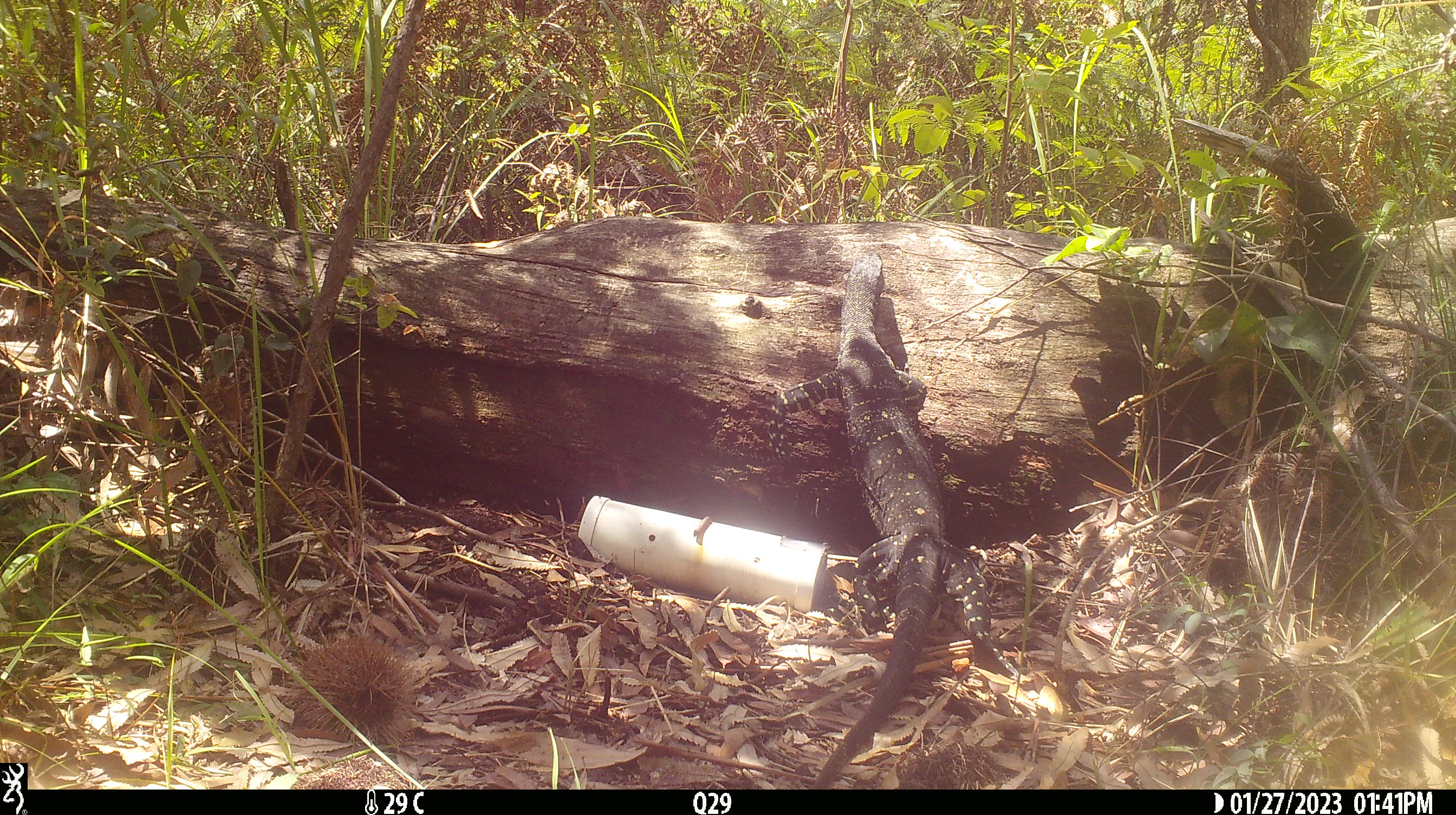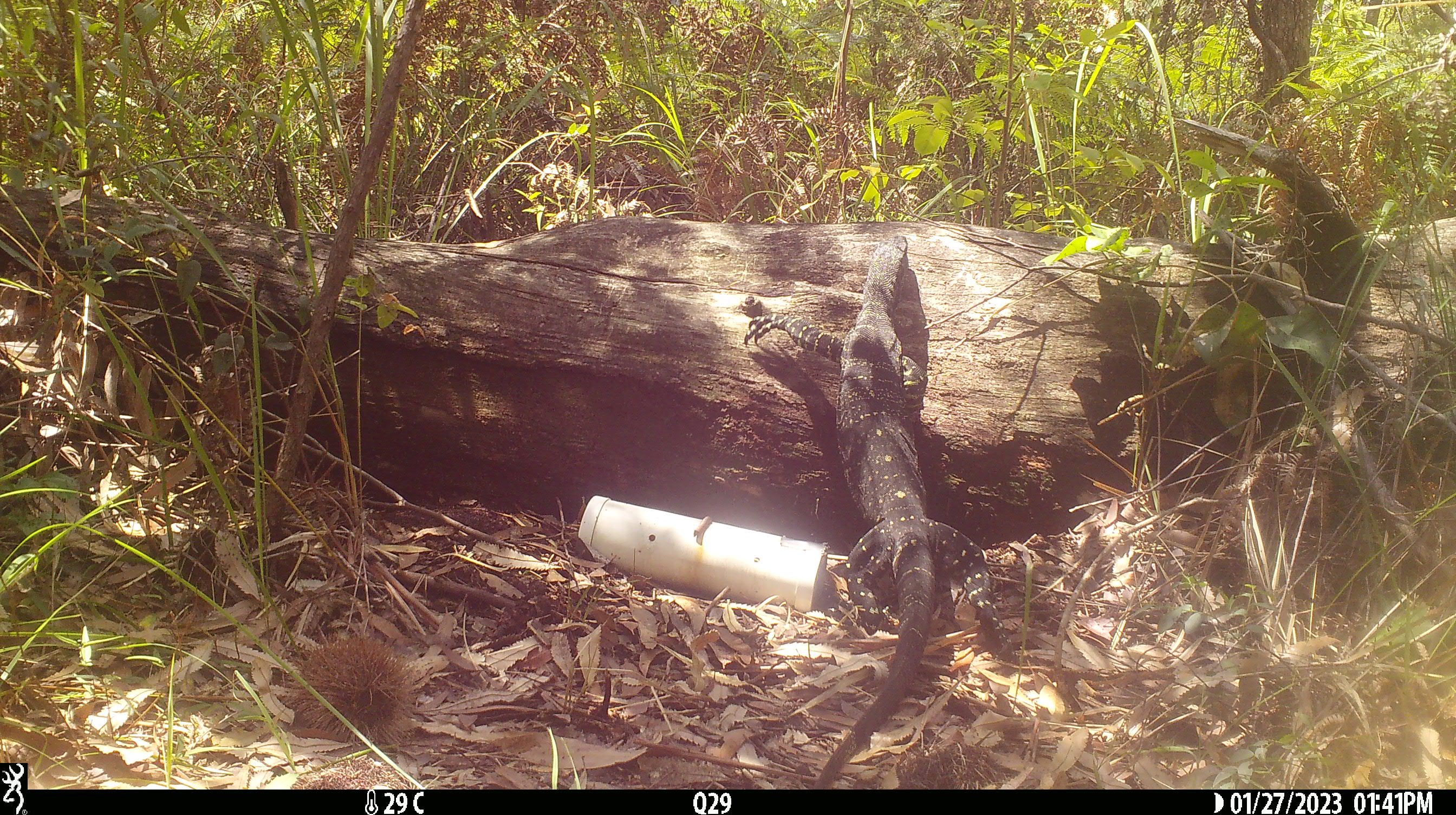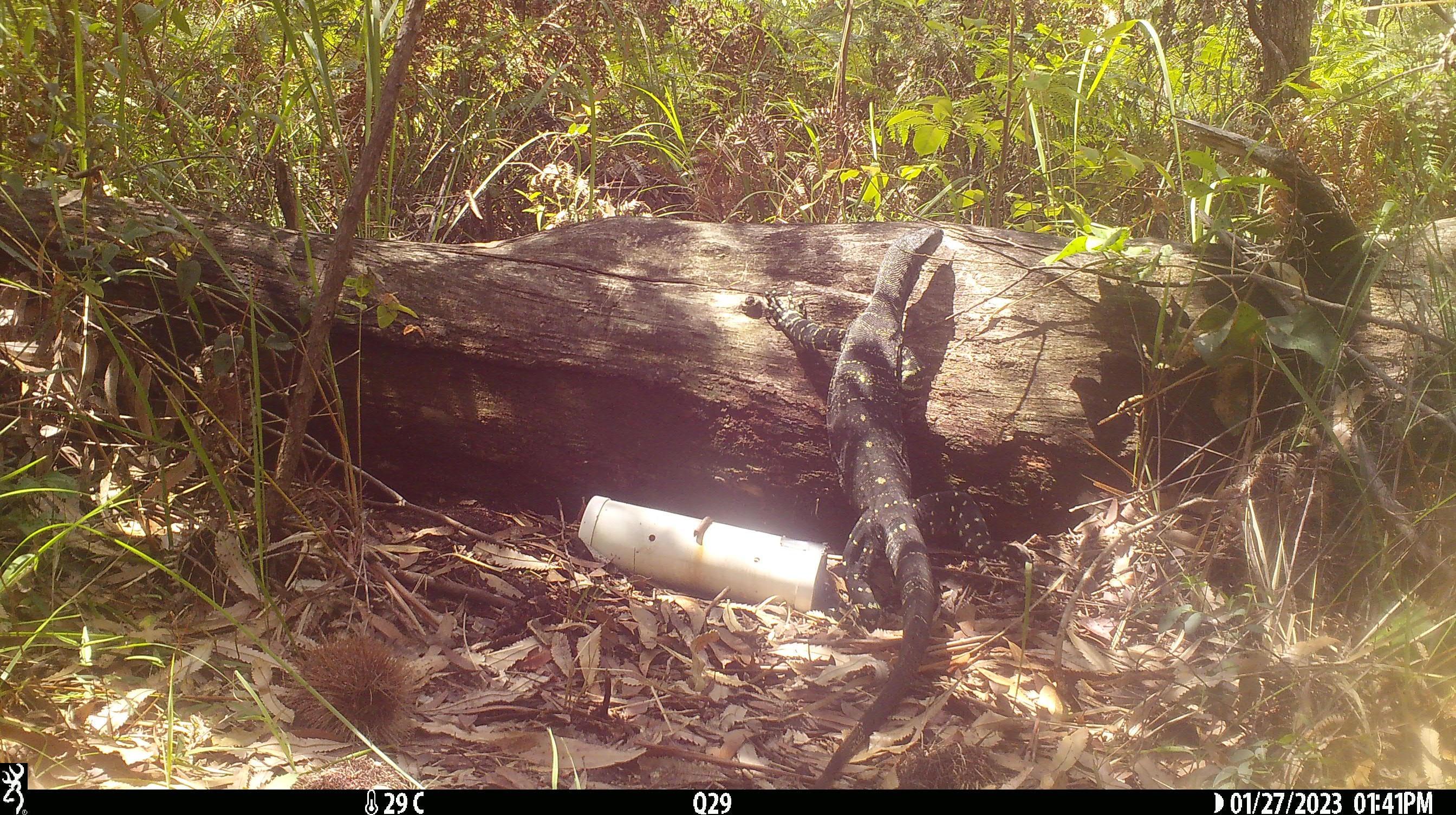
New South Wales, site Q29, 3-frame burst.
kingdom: Animalia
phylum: Chordata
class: Reptilia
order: Squamata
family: Varanidae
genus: Varanus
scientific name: Varanus varius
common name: lace monitor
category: goanna